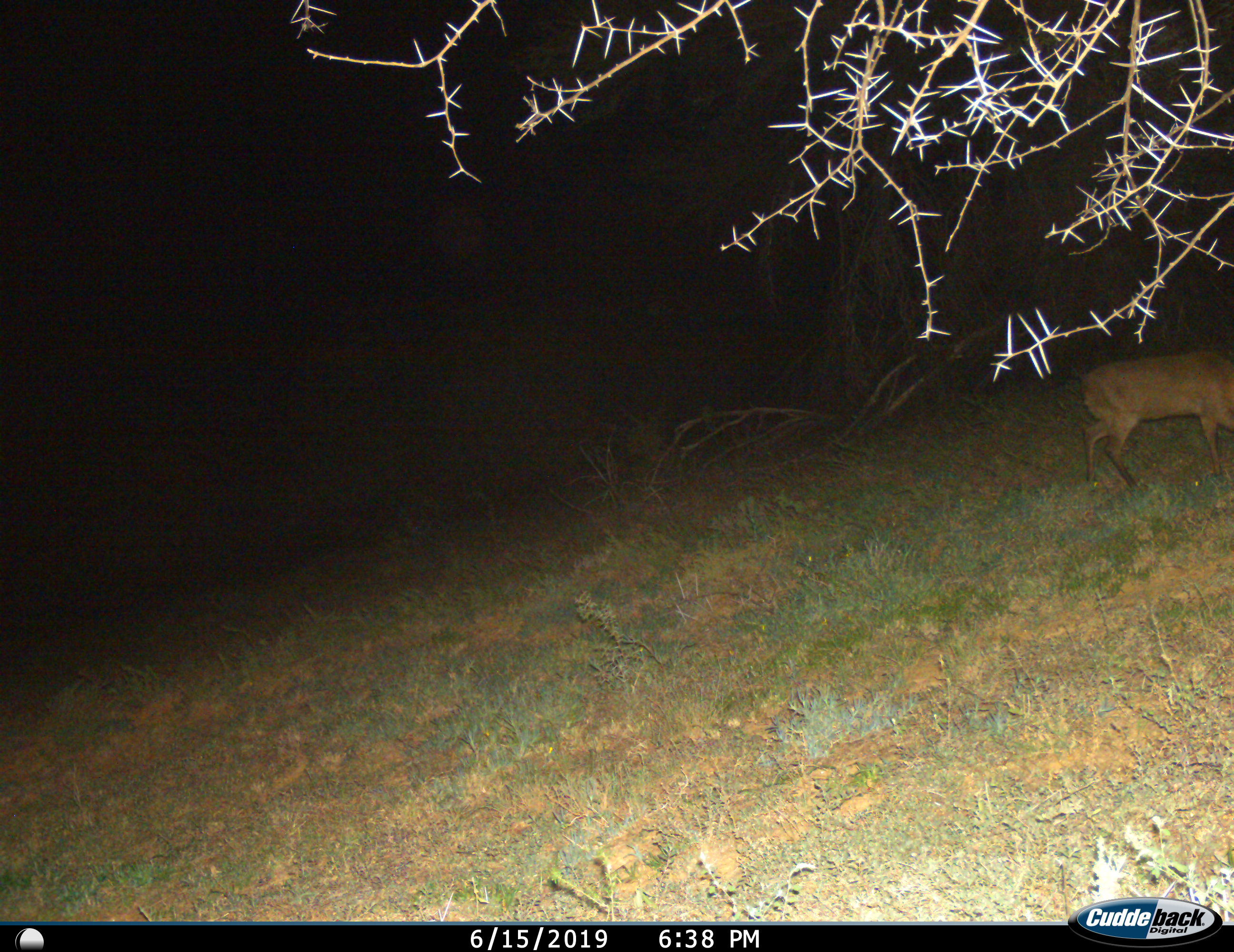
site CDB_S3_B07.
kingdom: Animalia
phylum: Chordata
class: Mammalia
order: Artiodactyla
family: Bovidae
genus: Sylvicapra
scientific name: Sylvicapra grimmia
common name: common duiker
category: duikercommongrey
Duikercommongrey (common duiker) (Sylvicapra grimmia), count 1. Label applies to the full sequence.